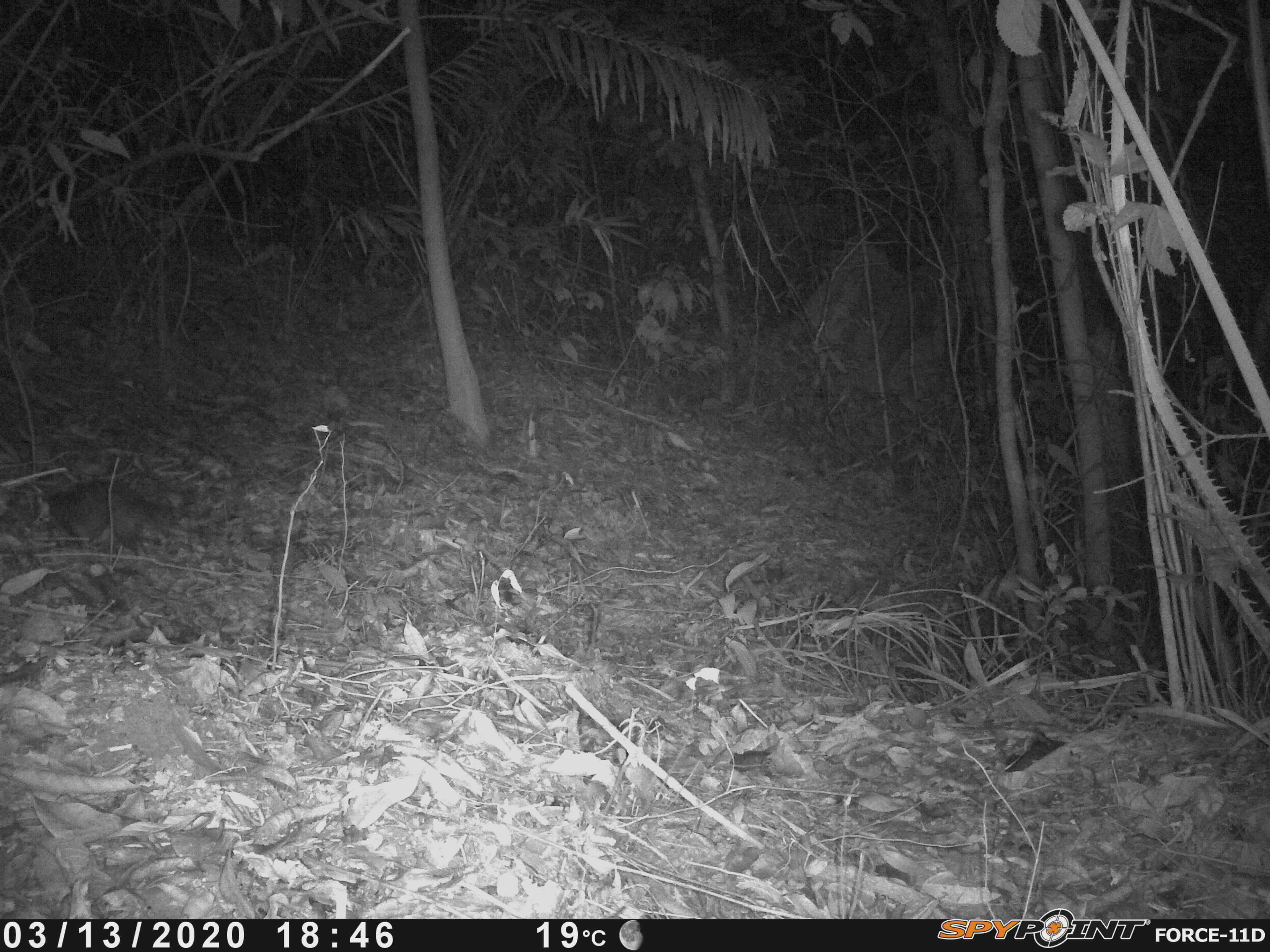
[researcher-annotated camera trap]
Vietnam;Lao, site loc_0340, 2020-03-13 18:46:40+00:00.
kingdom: Animalia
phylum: Chordata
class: Mammalia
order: Carnivora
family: Mustelidae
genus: Melogale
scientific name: Melogale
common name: ferret badger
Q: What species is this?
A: Ferret badger (Melogale).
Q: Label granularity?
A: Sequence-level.